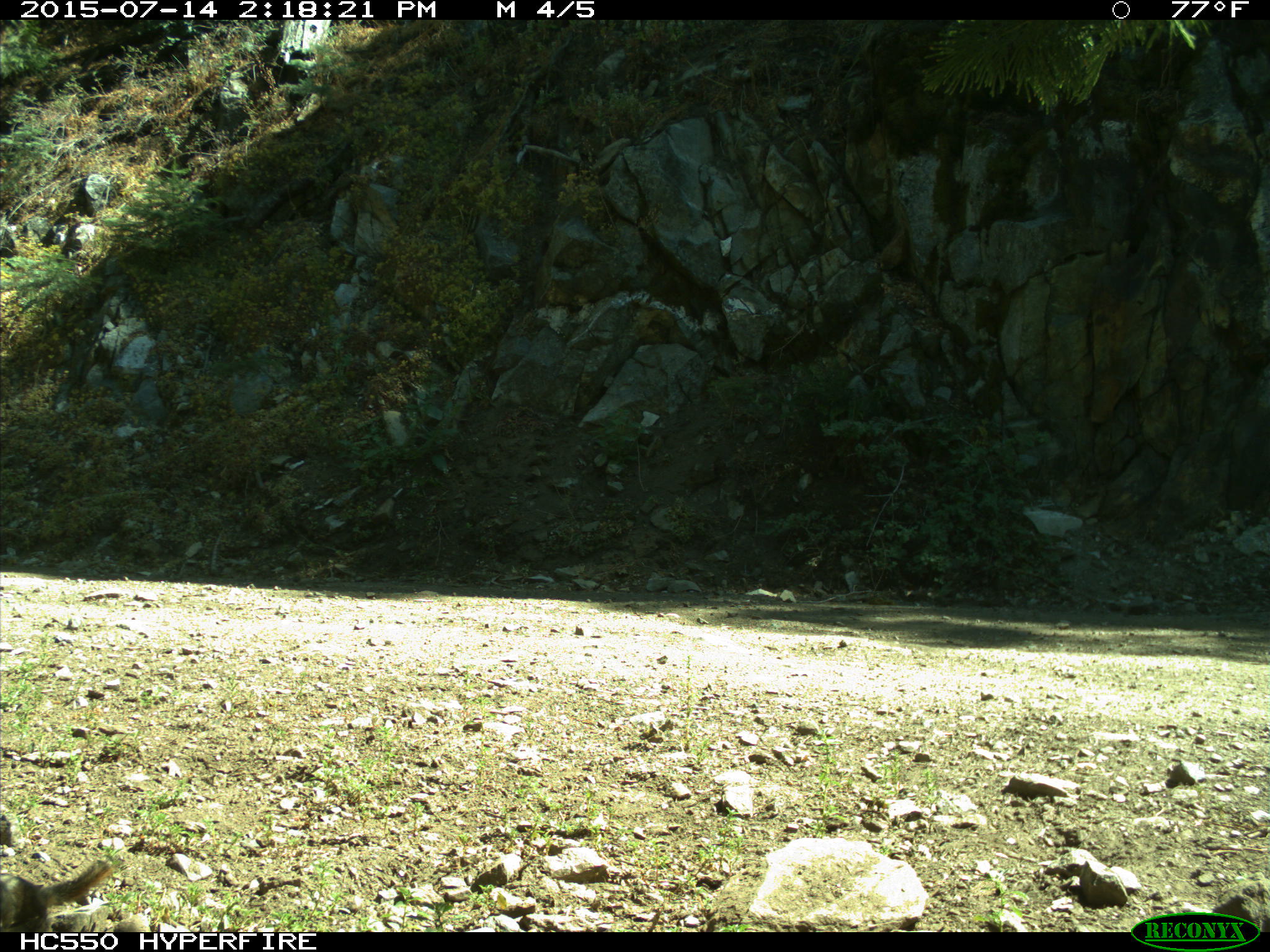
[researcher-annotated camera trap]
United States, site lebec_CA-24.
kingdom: Animalia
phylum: Chordata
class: Mammalia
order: Rodentia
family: Sciuridae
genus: Tamias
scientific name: Tamias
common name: chipmunk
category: unidentified chipmunk